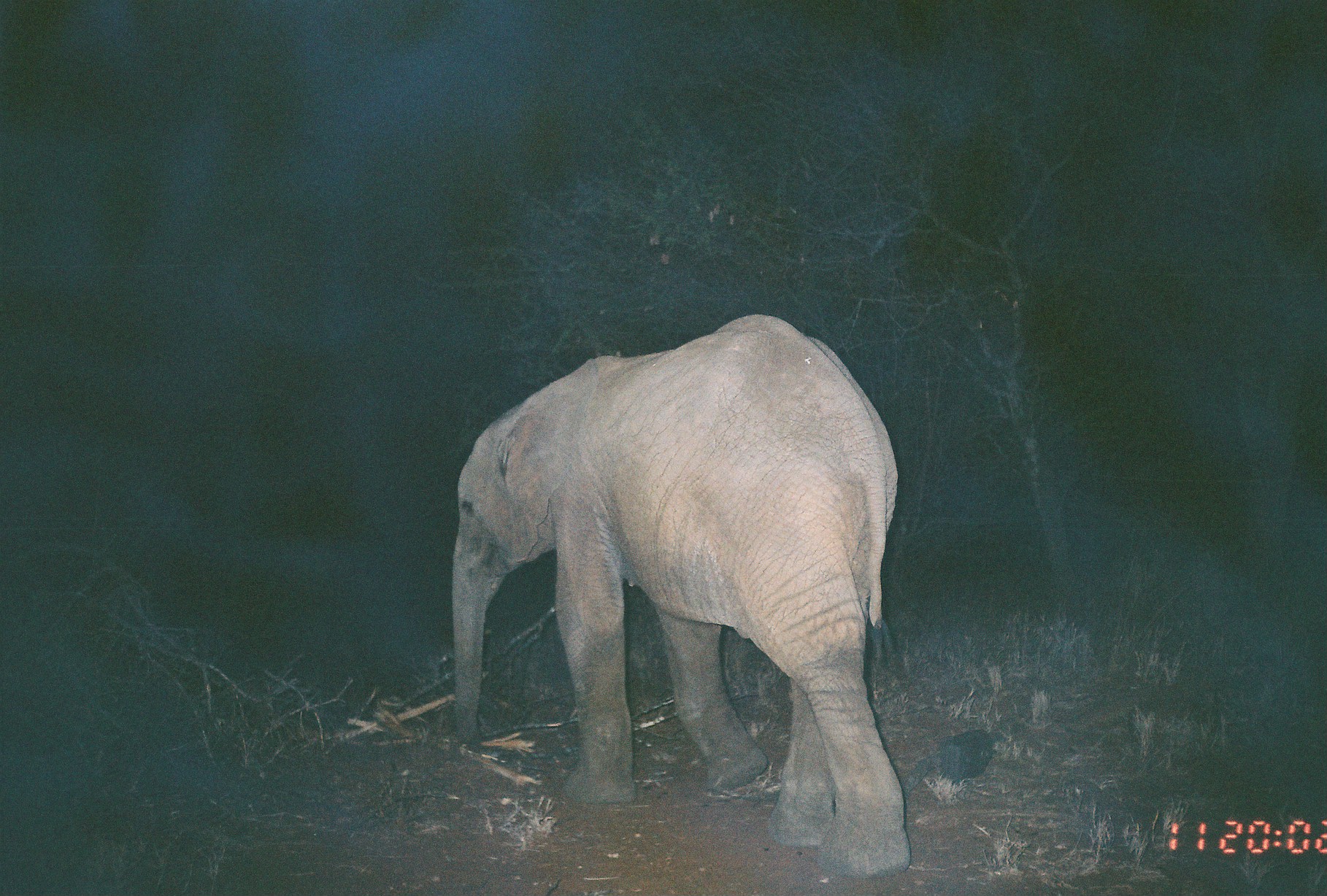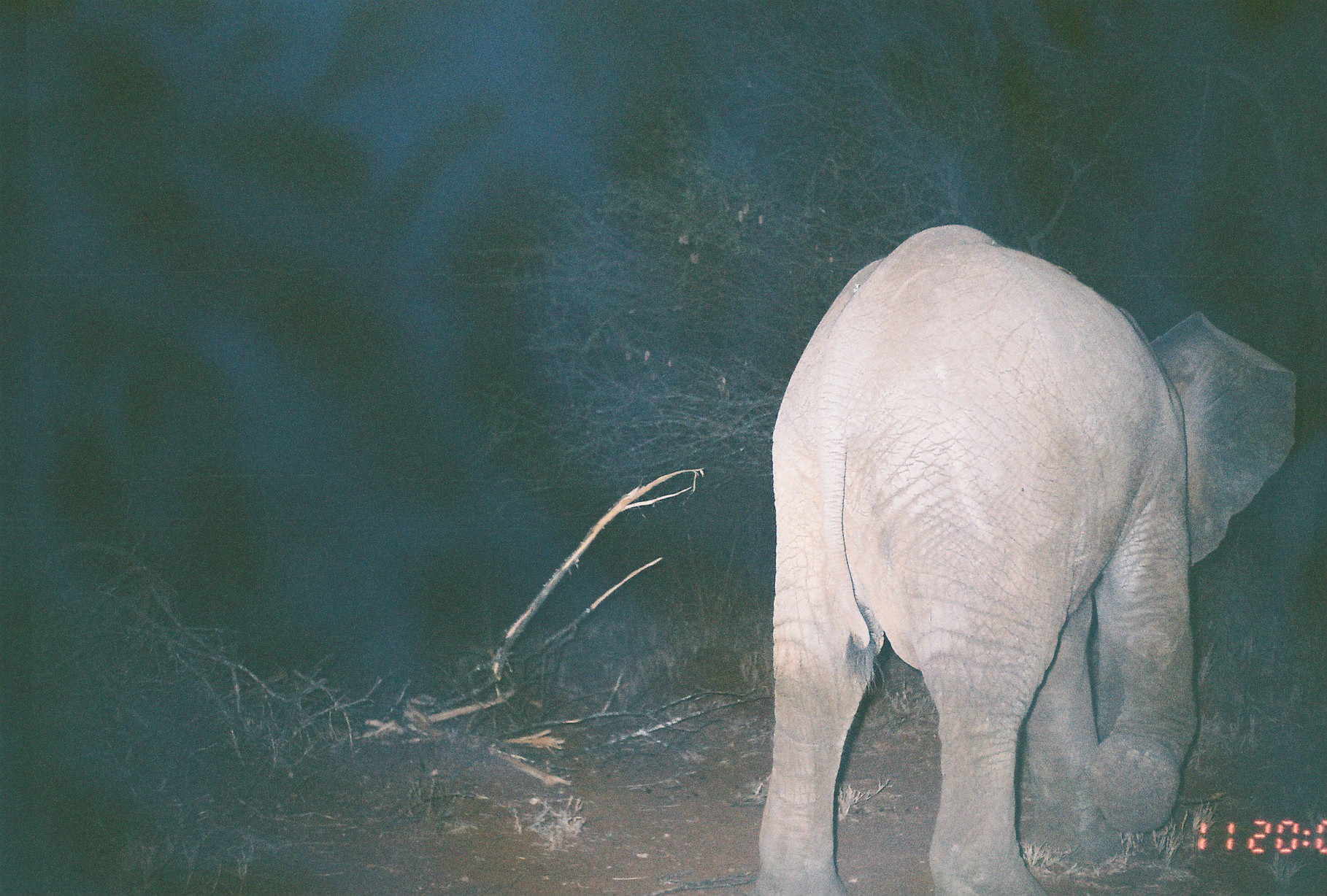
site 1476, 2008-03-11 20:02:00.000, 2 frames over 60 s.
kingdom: Animalia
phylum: Chordata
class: Mammalia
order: Proboscidea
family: Elephantidae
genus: Loxodonta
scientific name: Loxodonta africana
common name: african bush elephant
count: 1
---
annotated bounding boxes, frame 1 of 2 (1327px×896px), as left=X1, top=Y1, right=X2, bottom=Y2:
loxodonta africana: left=449, top=312, right=910, bottom=880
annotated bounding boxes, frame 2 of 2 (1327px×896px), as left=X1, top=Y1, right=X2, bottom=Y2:
loxodonta africana: left=759, top=223, right=1297, bottom=896